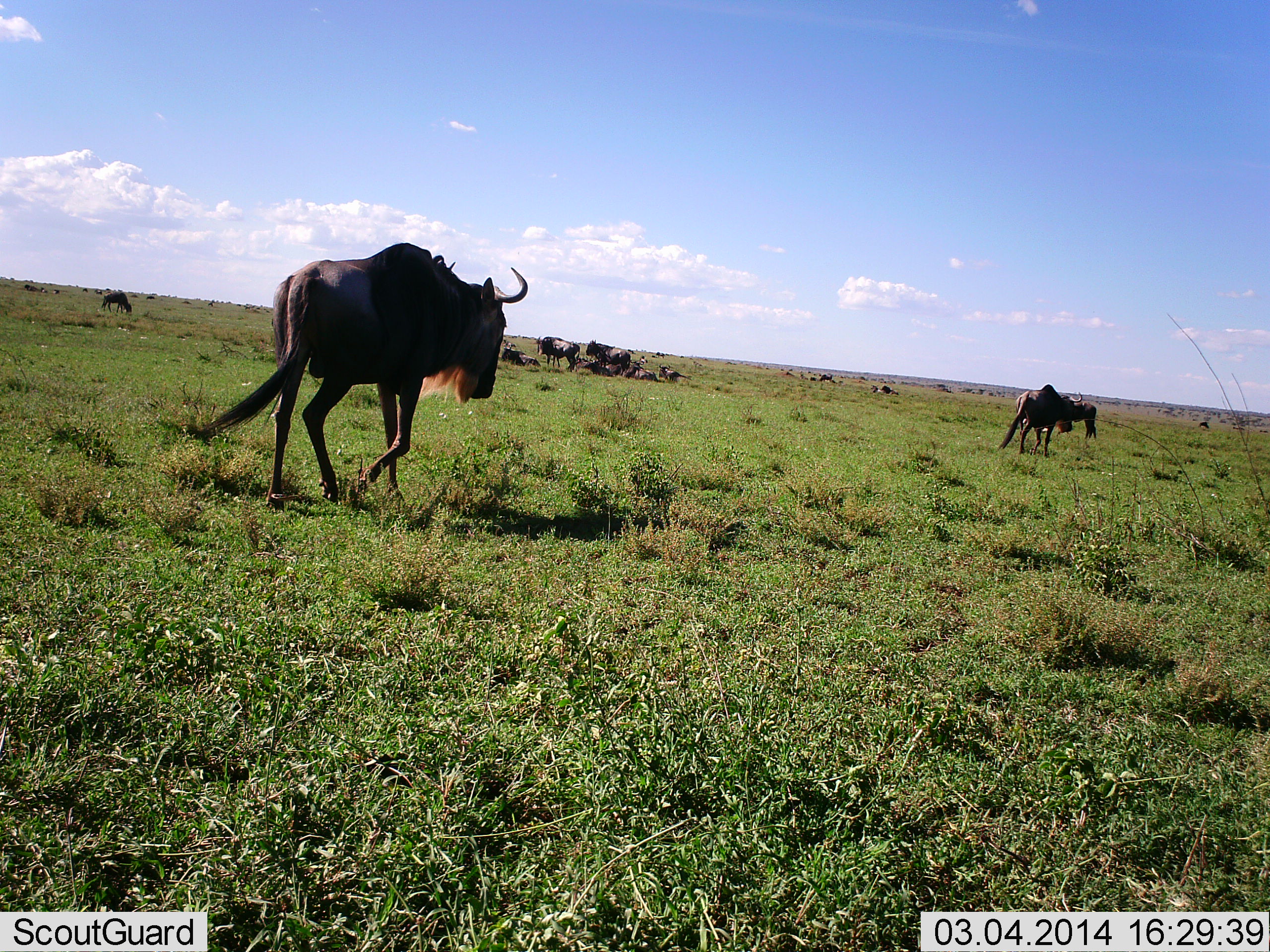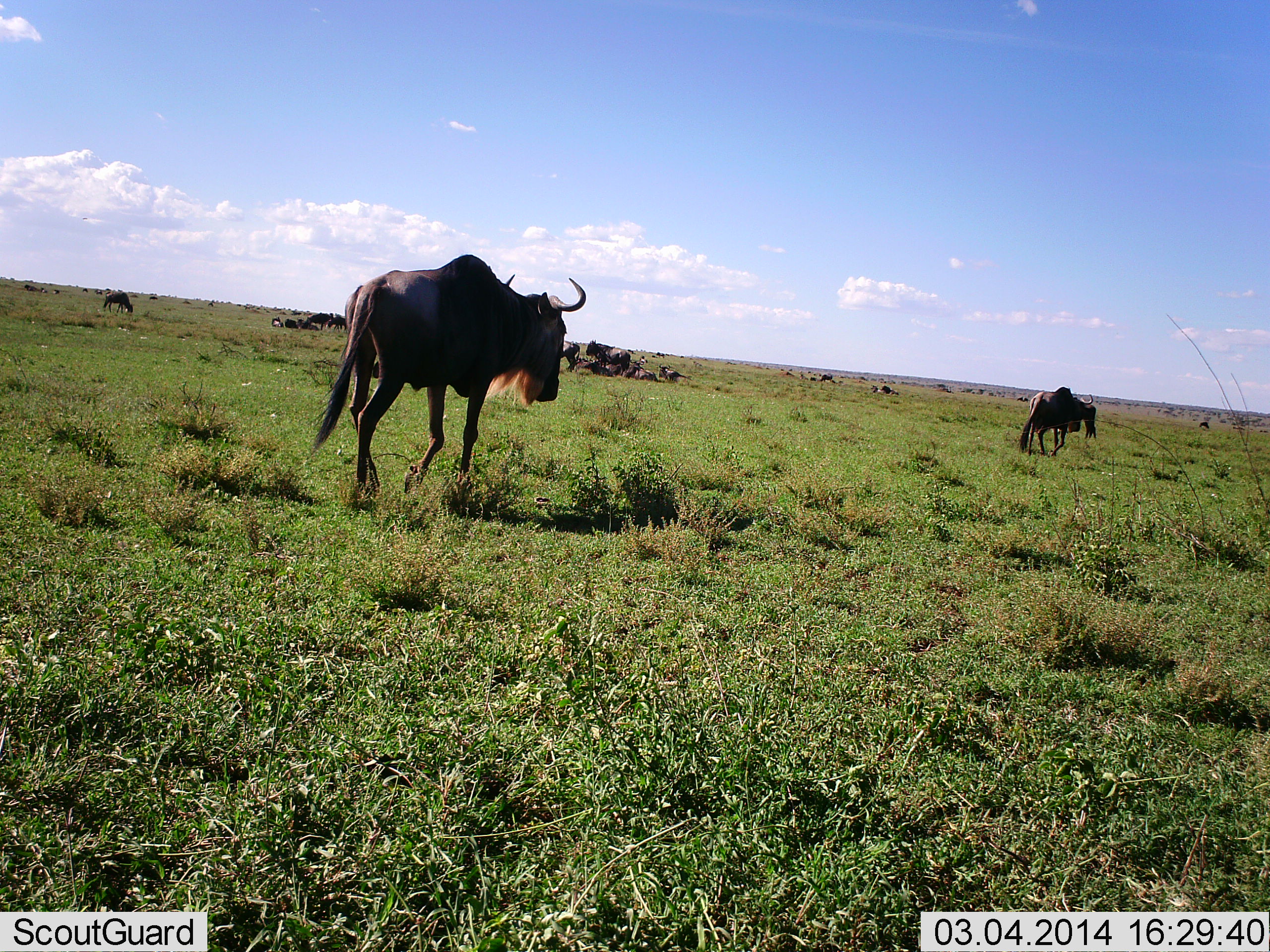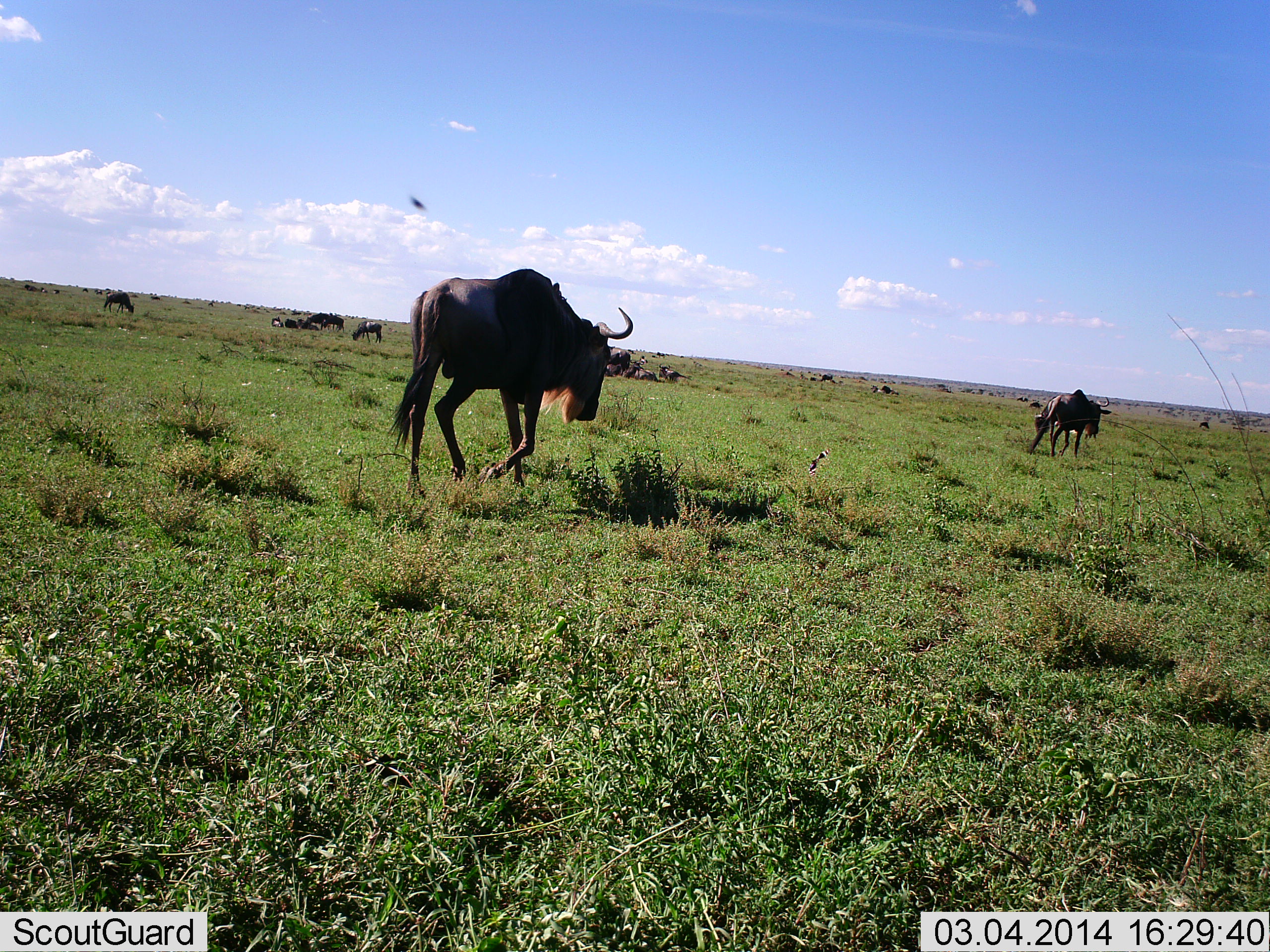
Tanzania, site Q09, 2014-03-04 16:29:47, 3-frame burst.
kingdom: Animalia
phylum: Chordata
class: Mammalia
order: Artiodactyla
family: Bovidae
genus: Connochaetes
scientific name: Connochaetes taurinus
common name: blue wildebeest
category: wildebeest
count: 7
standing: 27%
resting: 27%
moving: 91%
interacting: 0%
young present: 0%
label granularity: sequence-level